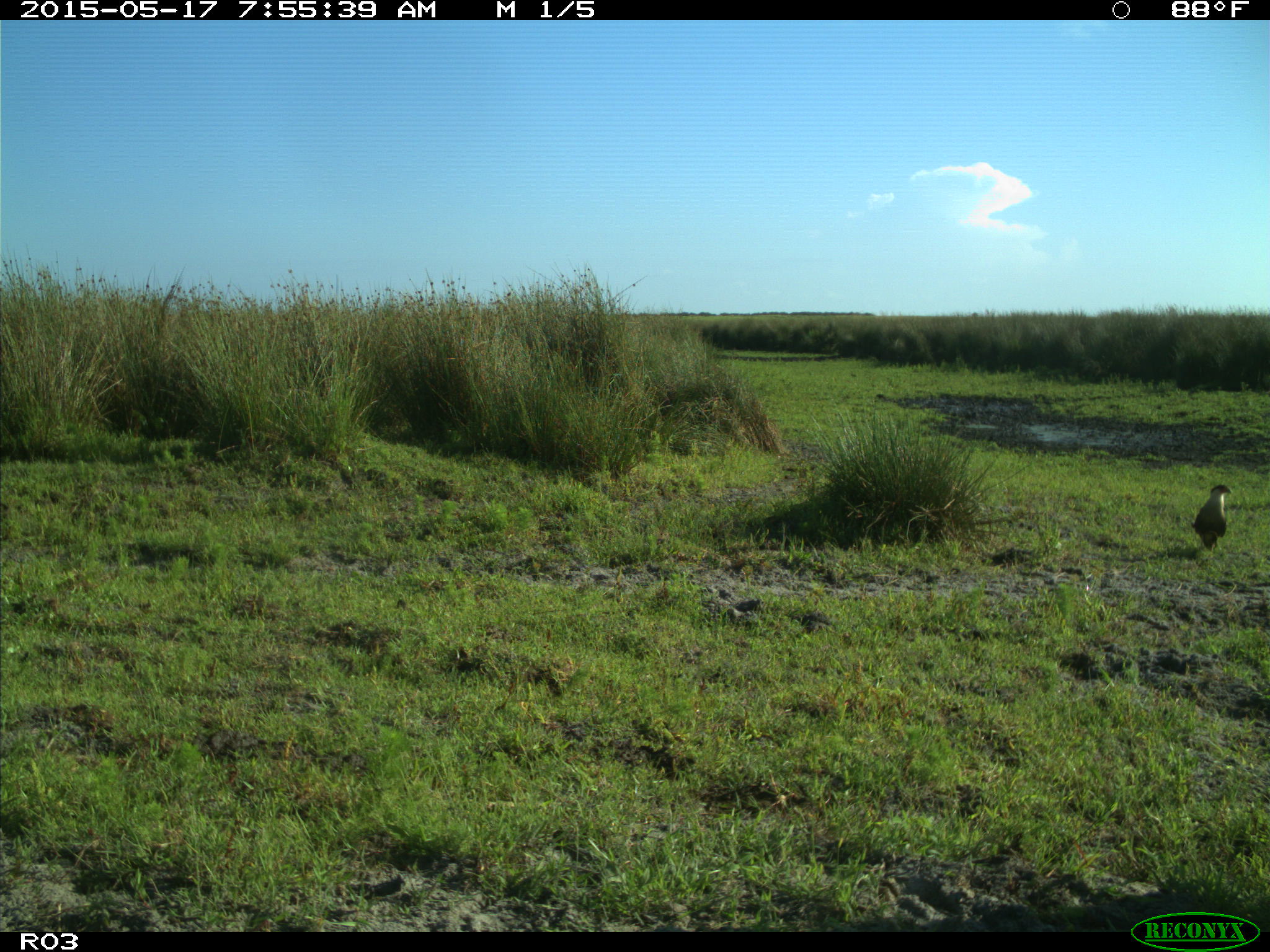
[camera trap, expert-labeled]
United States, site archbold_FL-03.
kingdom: Animalia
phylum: Chordata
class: Aves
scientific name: Aves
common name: birds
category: unidentified bird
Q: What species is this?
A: Unidentified bird (birds) (Aves).